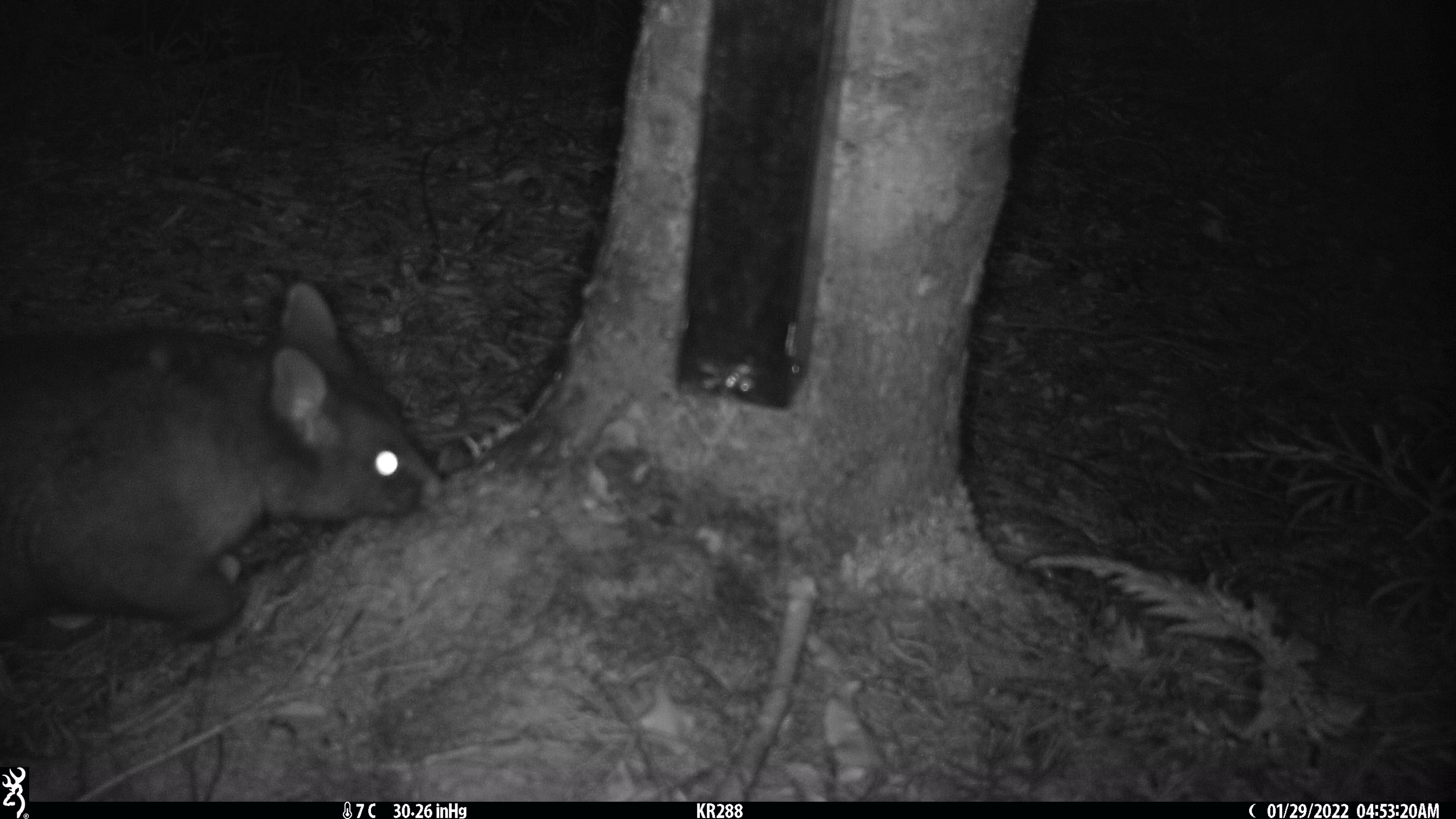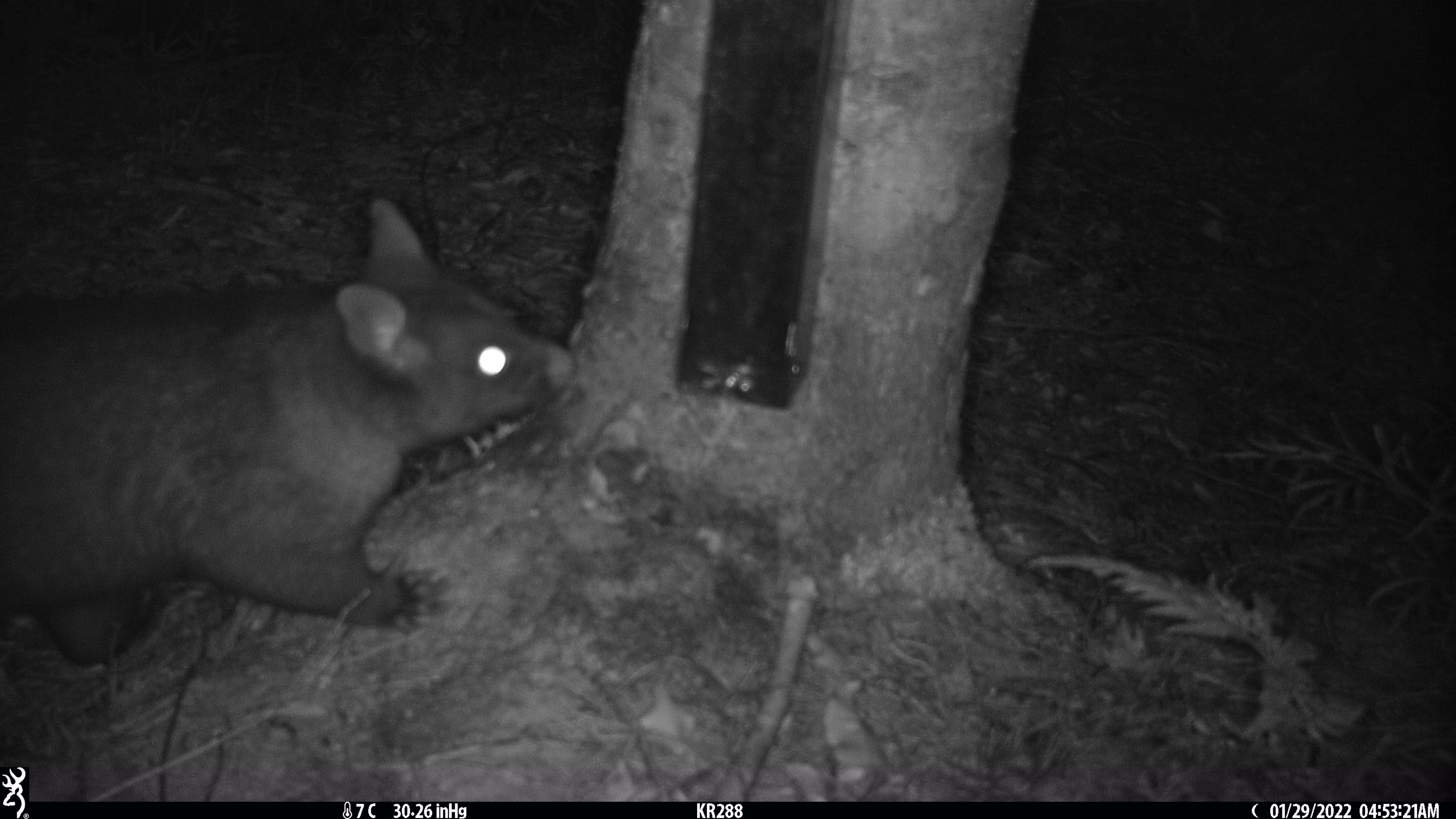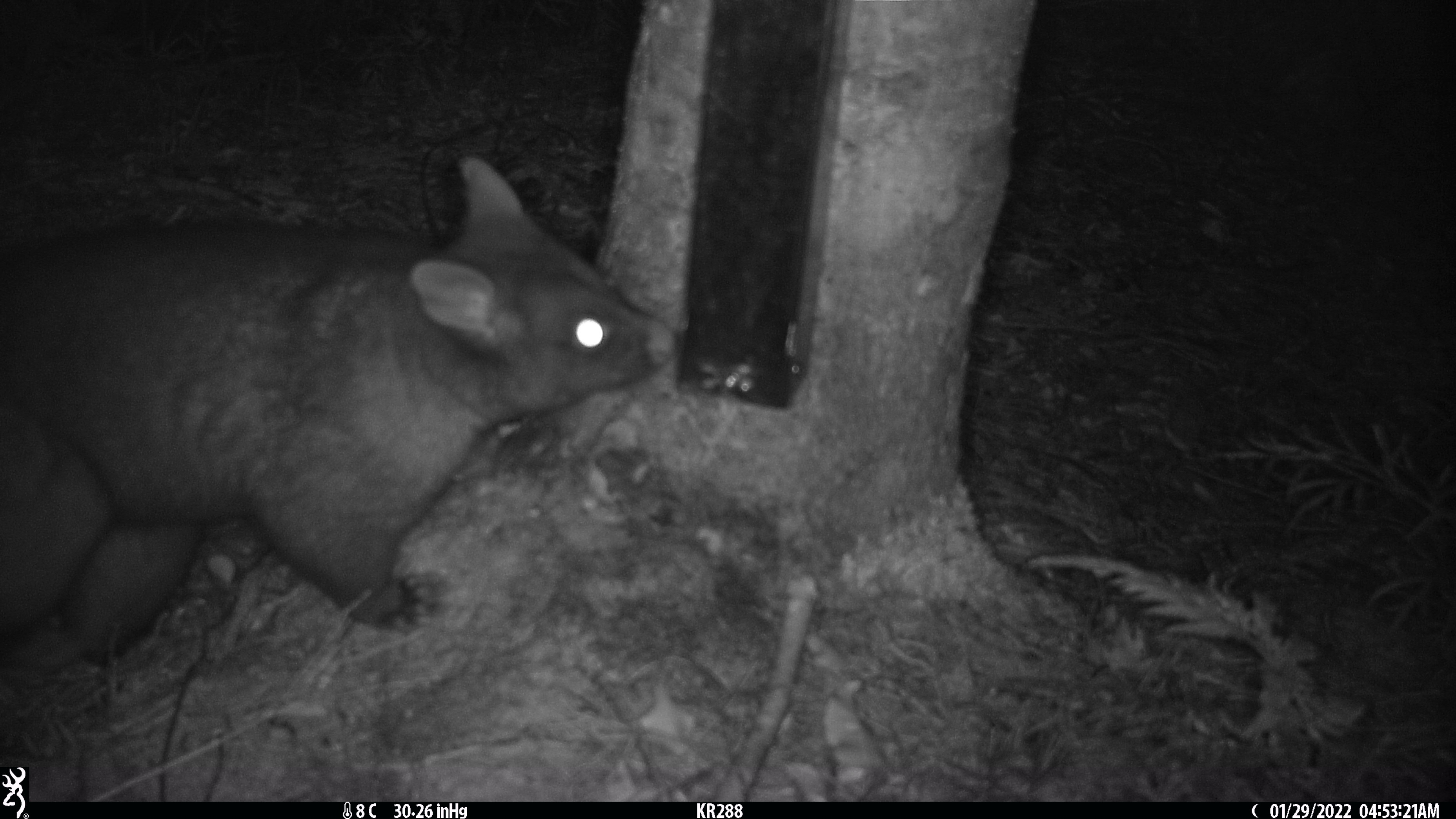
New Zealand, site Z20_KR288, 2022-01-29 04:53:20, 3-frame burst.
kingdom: Animalia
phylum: Chordata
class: Mammalia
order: Diprotodontia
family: Phalangeridae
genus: Trichosurus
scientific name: Trichosurus vulpecula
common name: common brushtail possum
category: possum